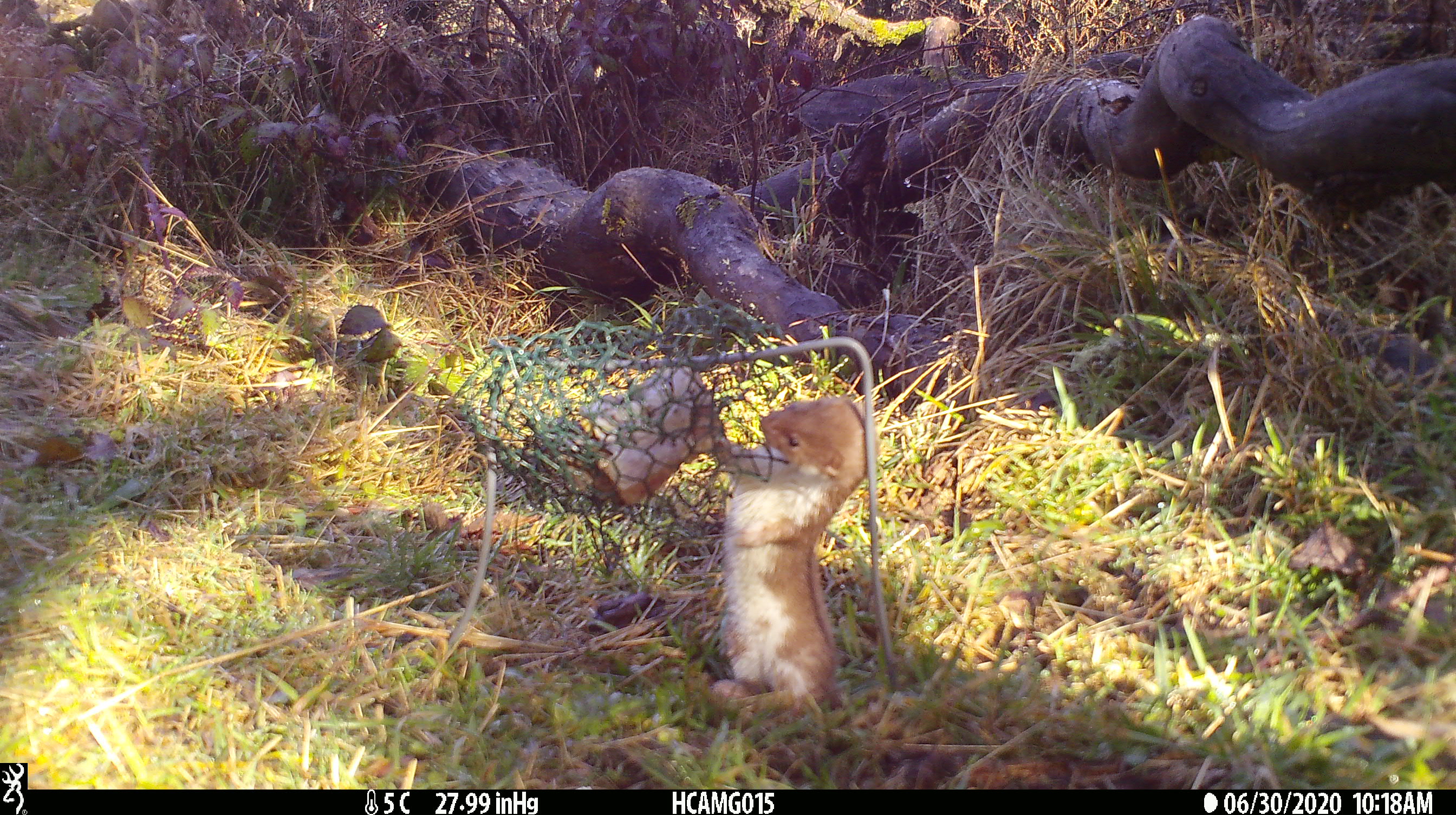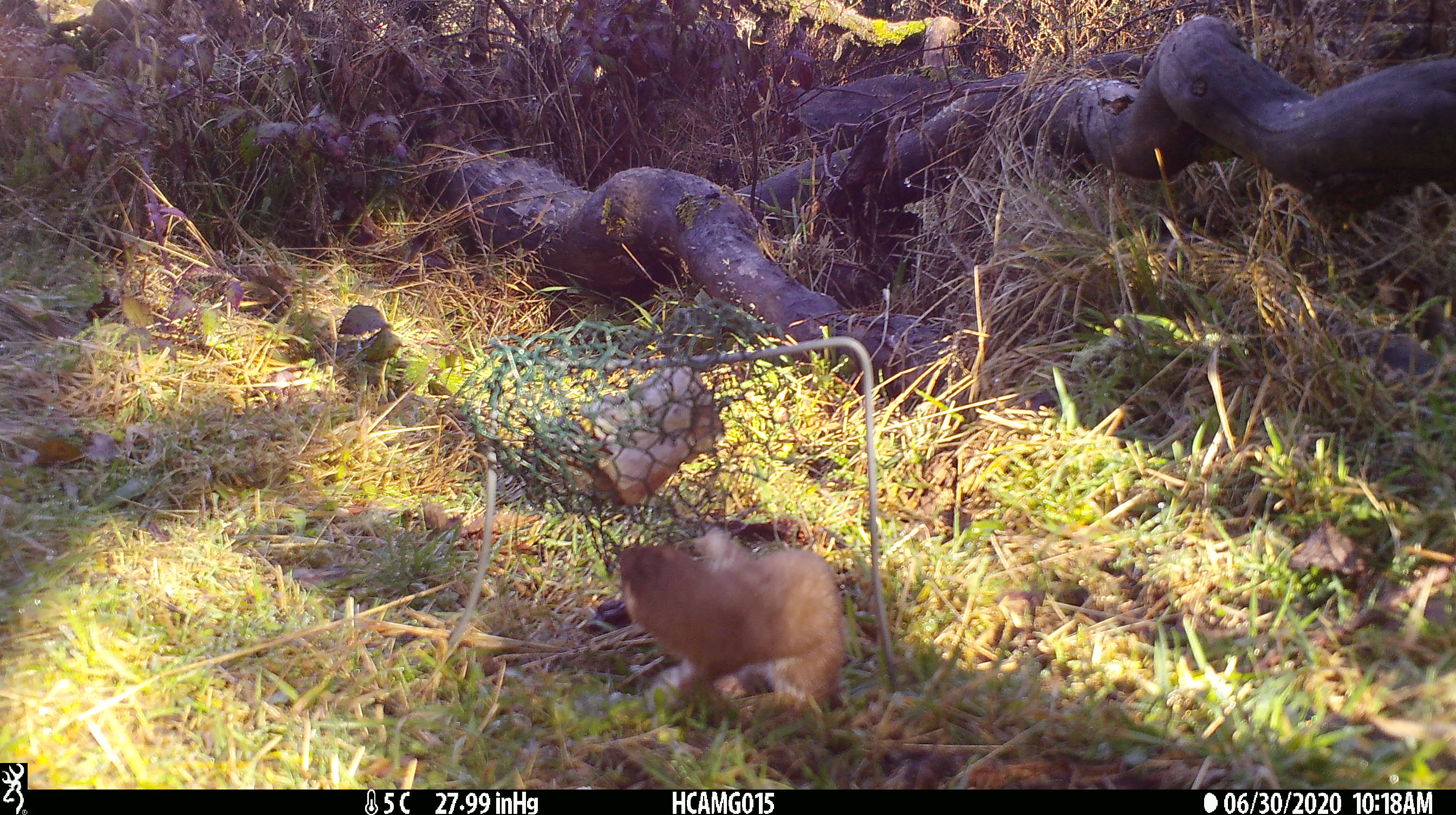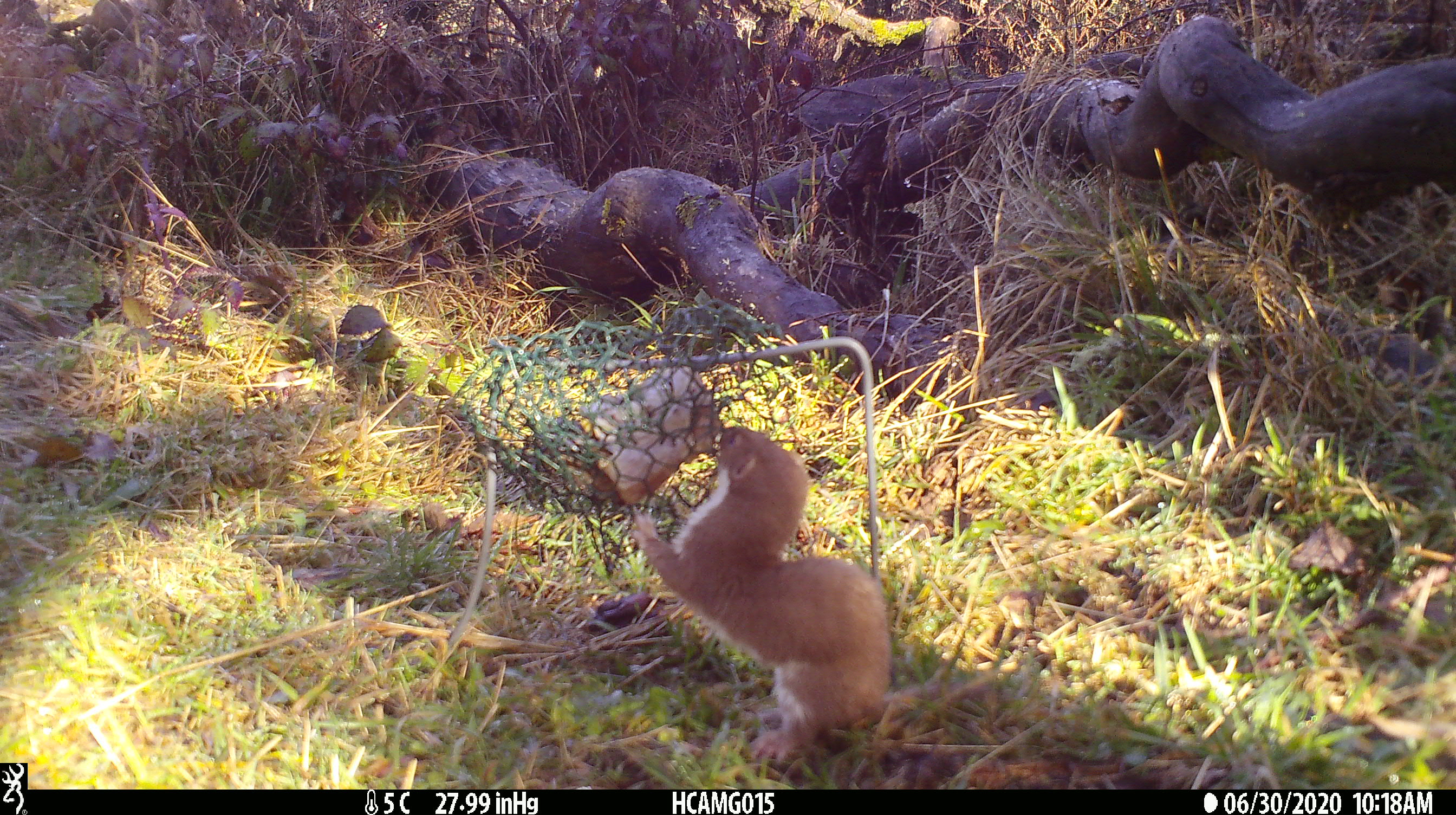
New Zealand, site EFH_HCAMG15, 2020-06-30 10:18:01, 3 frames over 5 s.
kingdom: Animalia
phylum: Chordata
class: Mammalia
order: Carnivora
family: Mustelidae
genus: Mustela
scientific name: Mustela nivalis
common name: least weasel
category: weasel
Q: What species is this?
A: Weasel (least weasel) (Mustela nivalis).